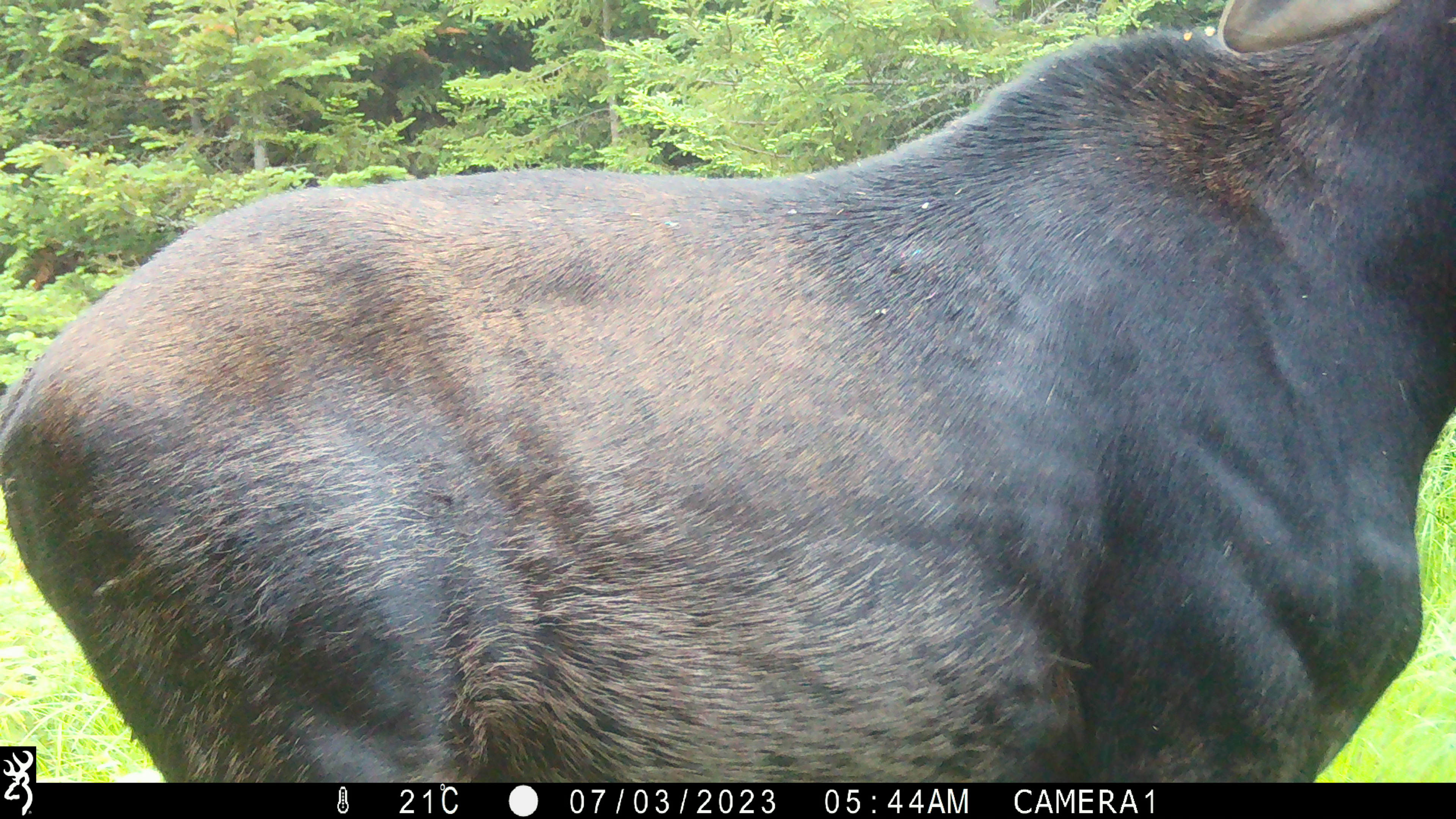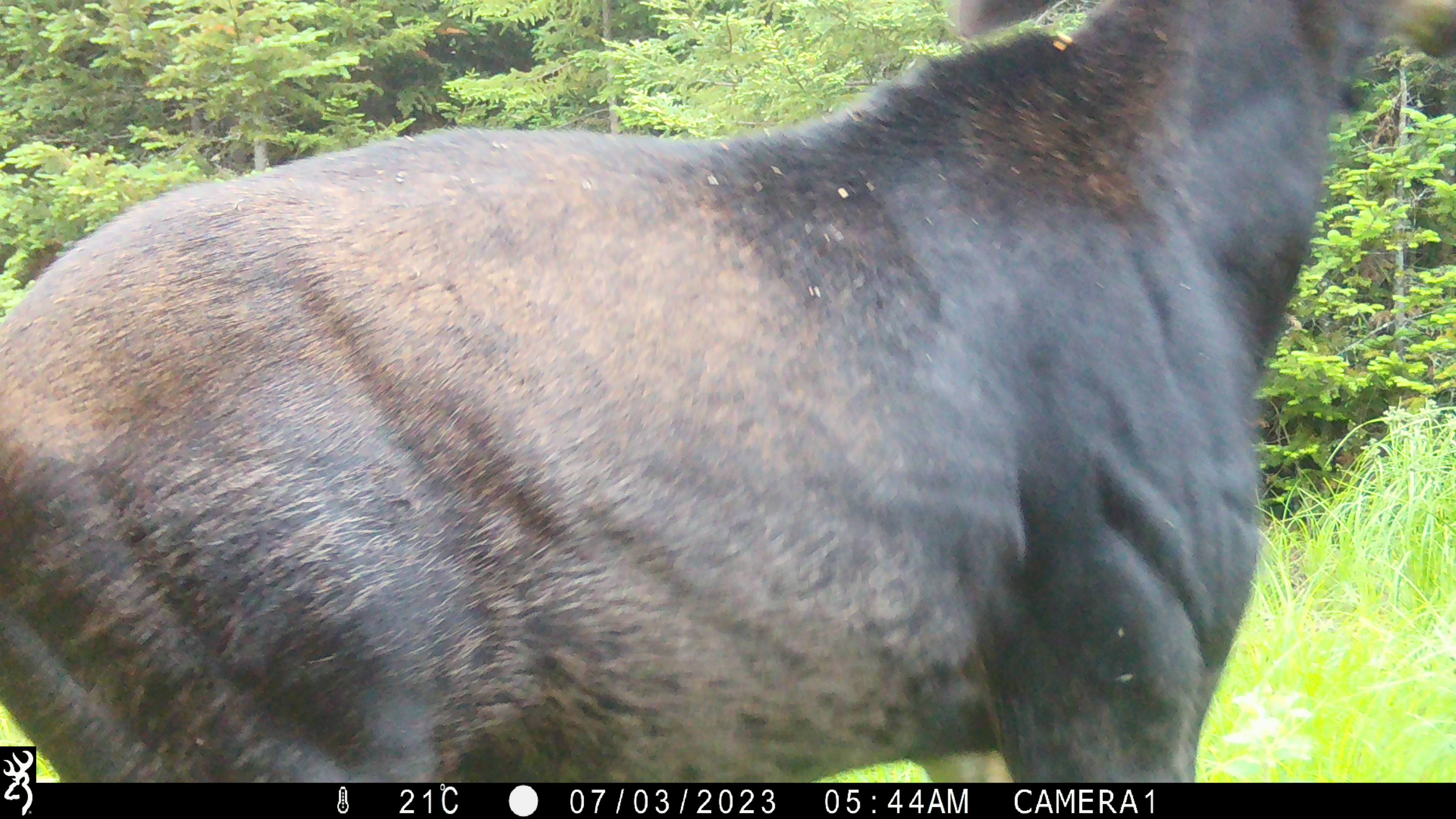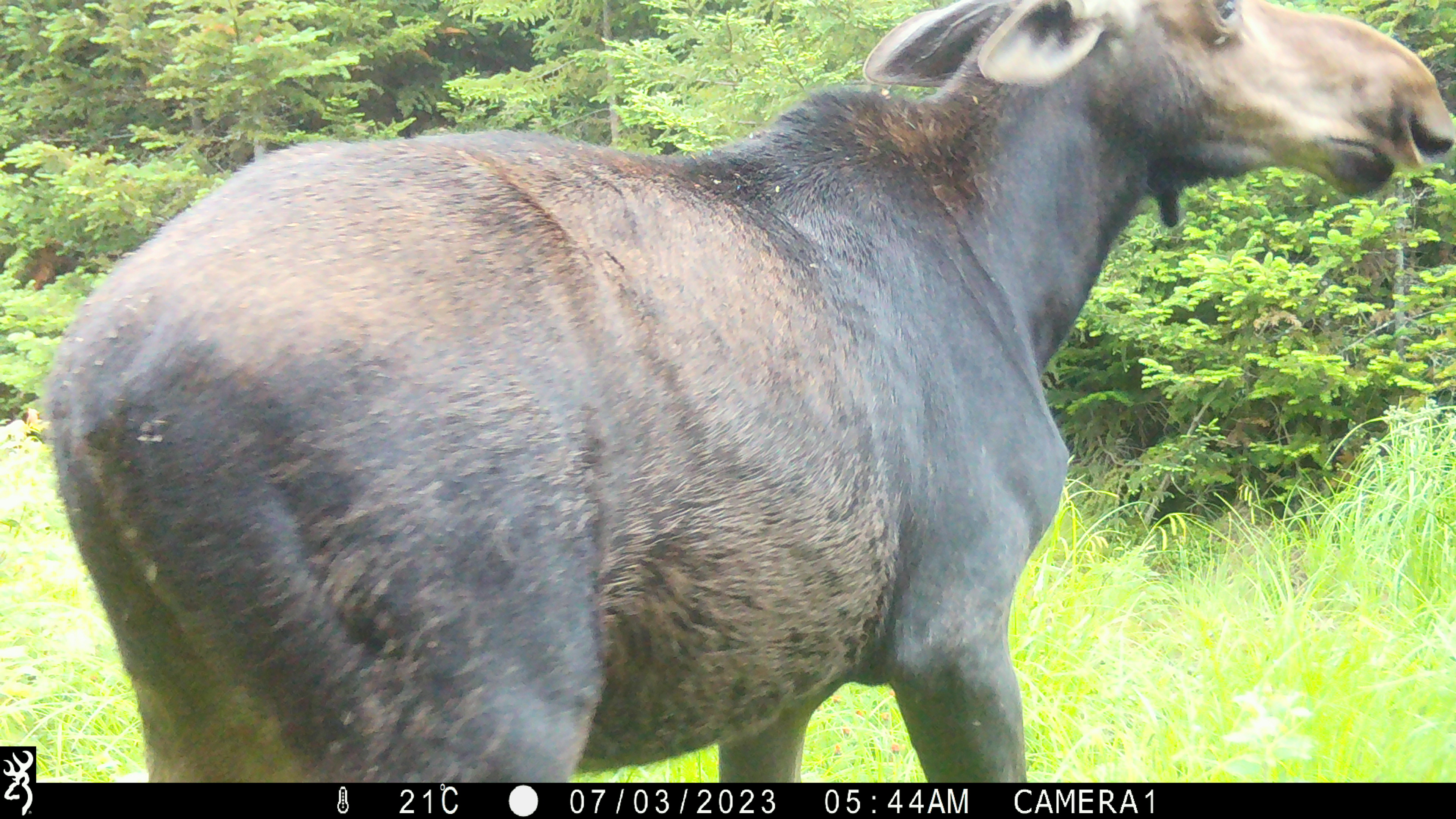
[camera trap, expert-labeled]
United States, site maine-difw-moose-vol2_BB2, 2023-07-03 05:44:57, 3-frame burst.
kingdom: Animalia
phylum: Chordata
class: Mammalia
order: Artiodactyla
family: Cervidae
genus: Alces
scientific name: Alces alces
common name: moose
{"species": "moose (Alces alces)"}